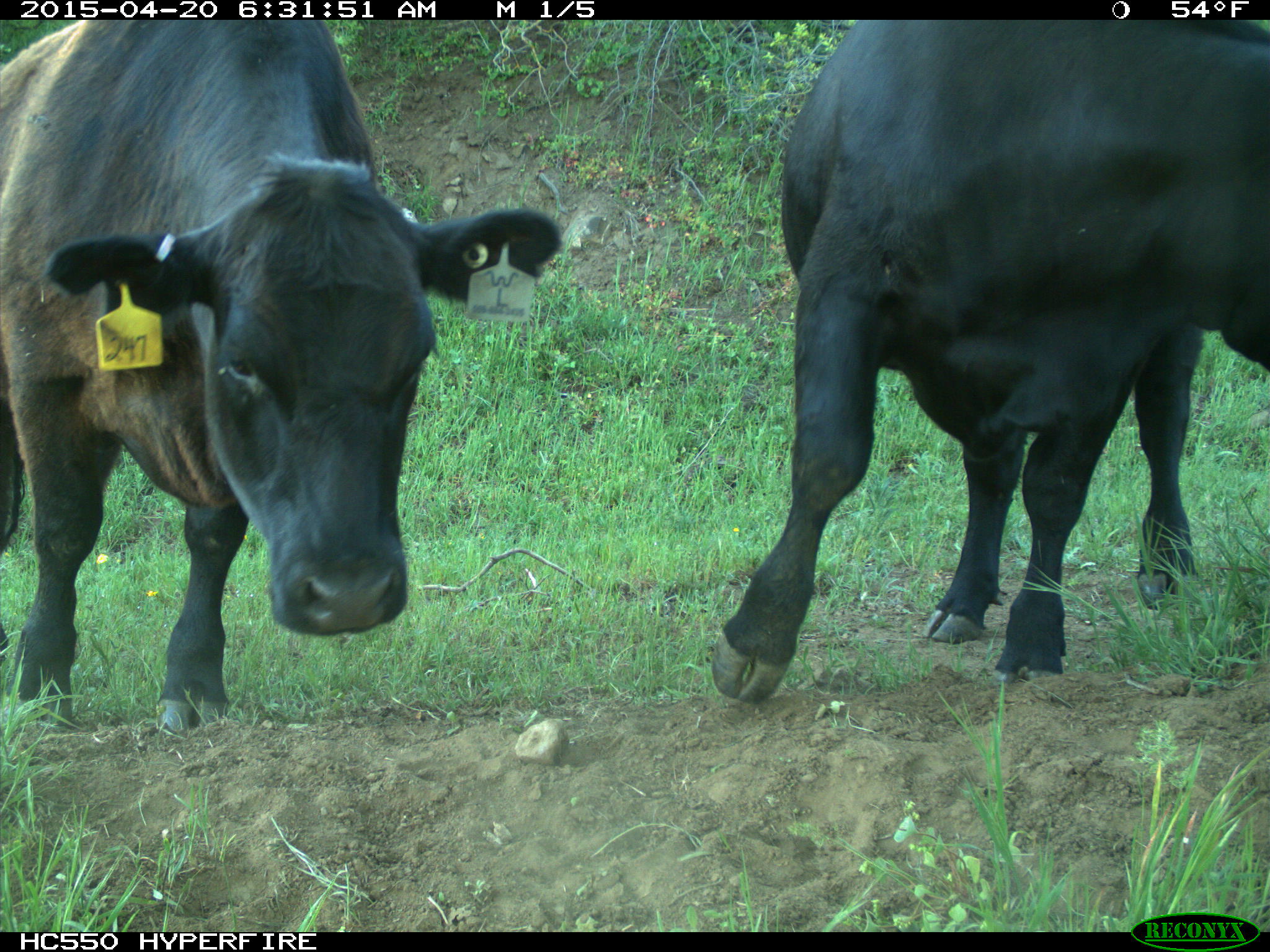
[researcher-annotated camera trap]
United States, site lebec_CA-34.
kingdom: Animalia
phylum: Chordata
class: Mammalia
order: Artiodactyla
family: Bovidae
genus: Bos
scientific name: Bos taurus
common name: domestic cow